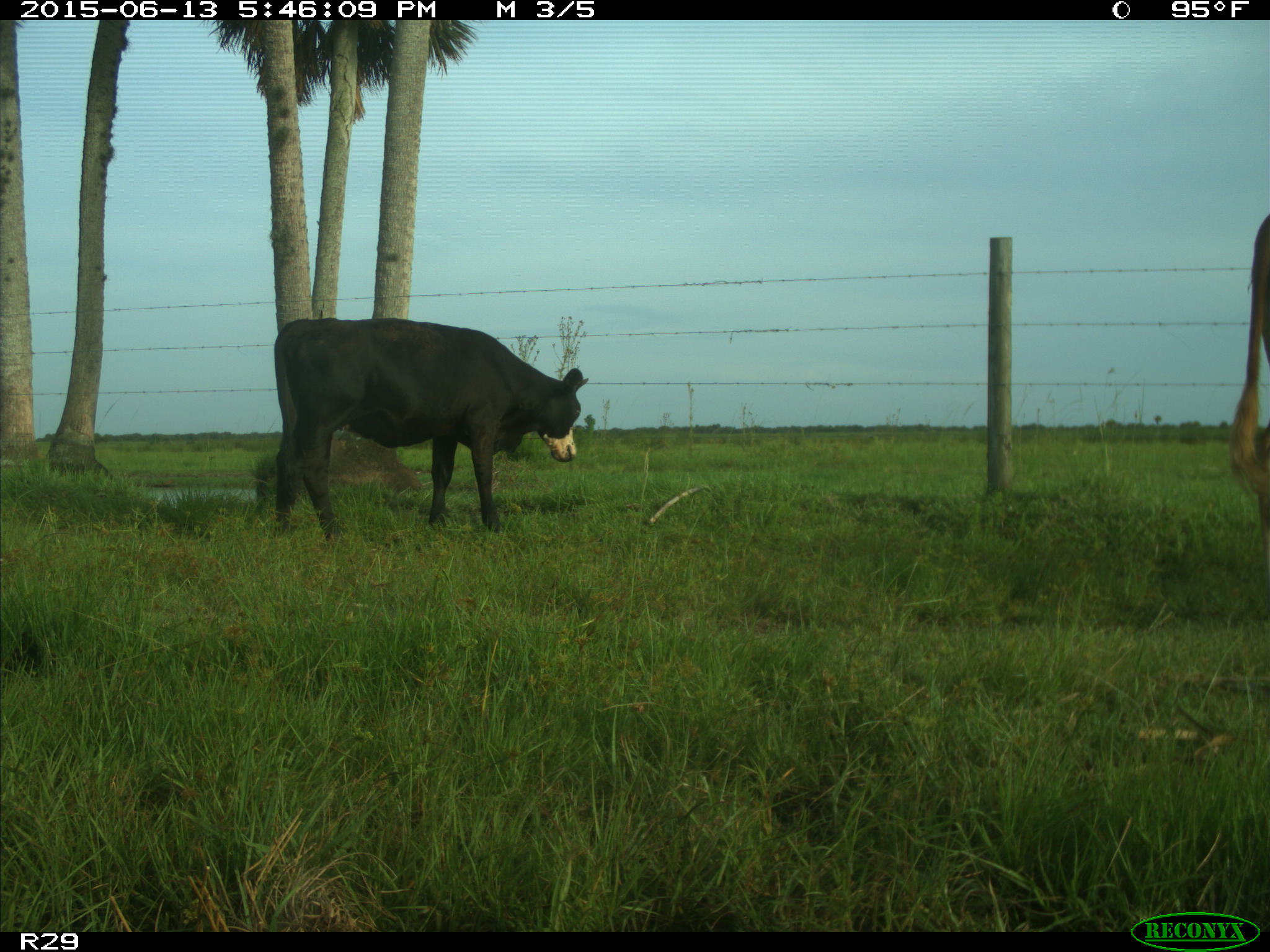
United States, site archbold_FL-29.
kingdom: Animalia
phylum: Chordata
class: Mammalia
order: Artiodactyla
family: Bovidae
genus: Bos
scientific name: Bos taurus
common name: domestic cow